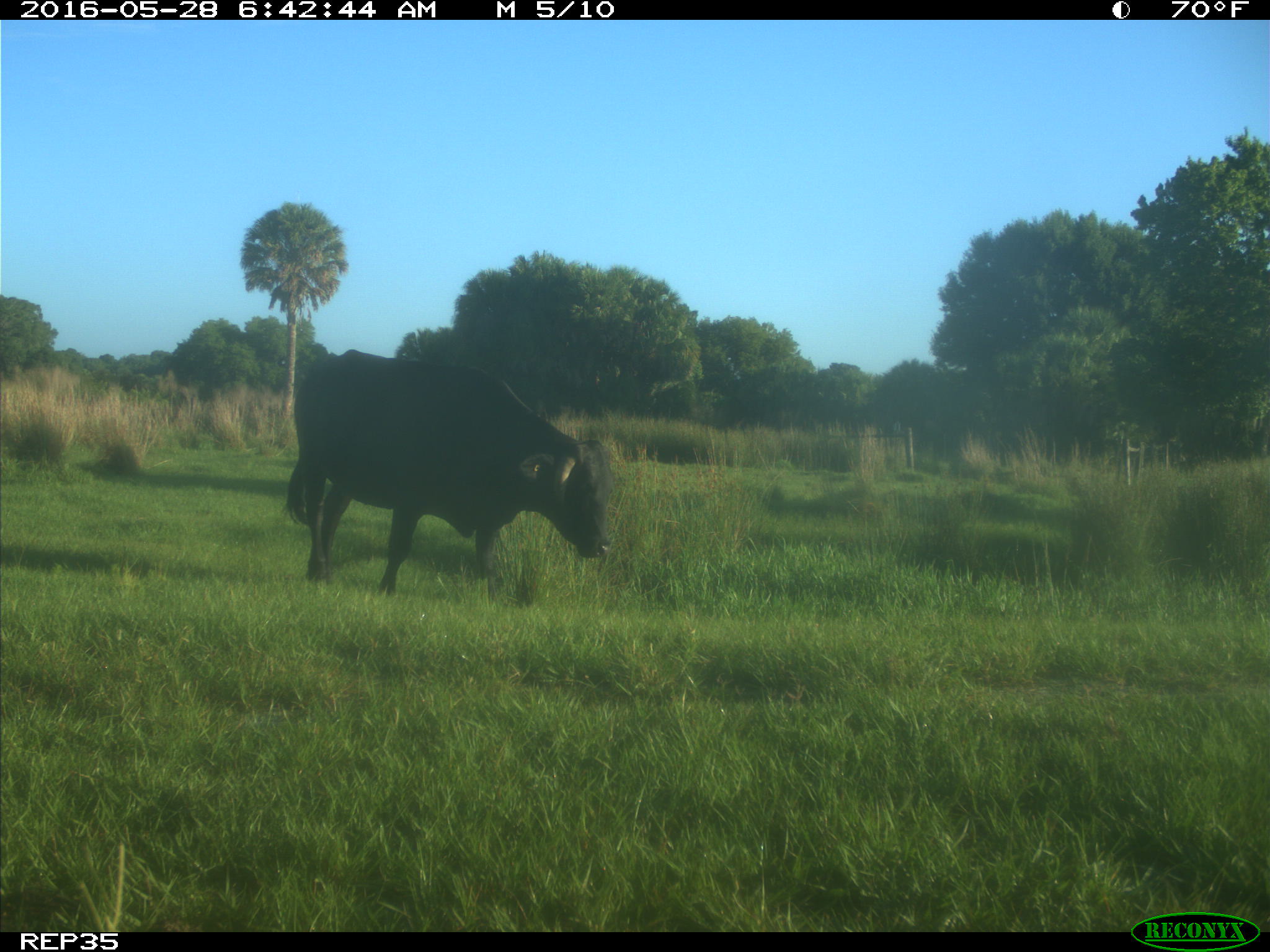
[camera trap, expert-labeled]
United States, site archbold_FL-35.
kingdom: Animalia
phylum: Chordata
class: Mammalia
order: Artiodactyla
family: Bovidae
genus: Bos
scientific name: Bos taurus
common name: domestic cow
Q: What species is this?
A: Bos taurus (domestic cow).